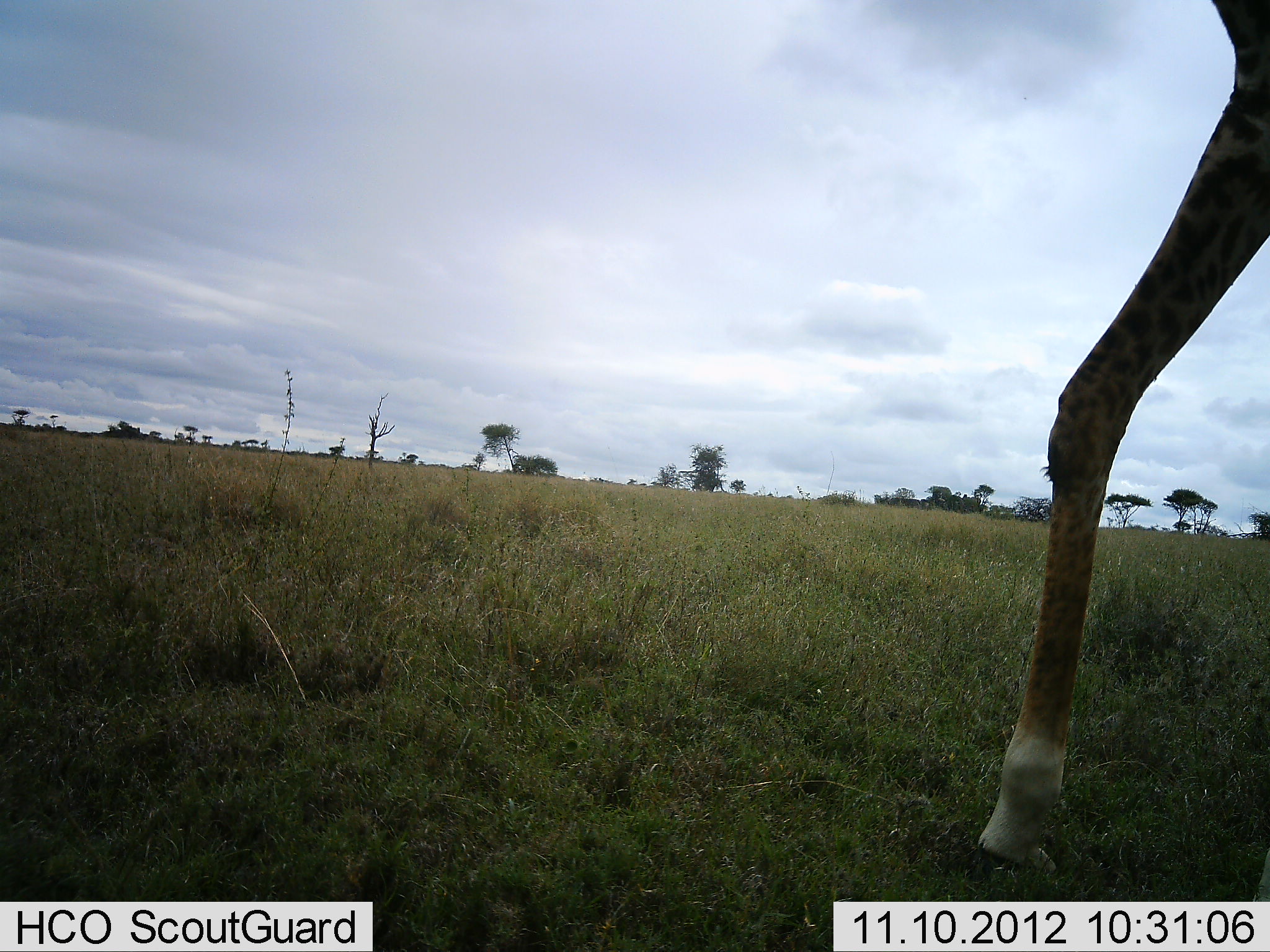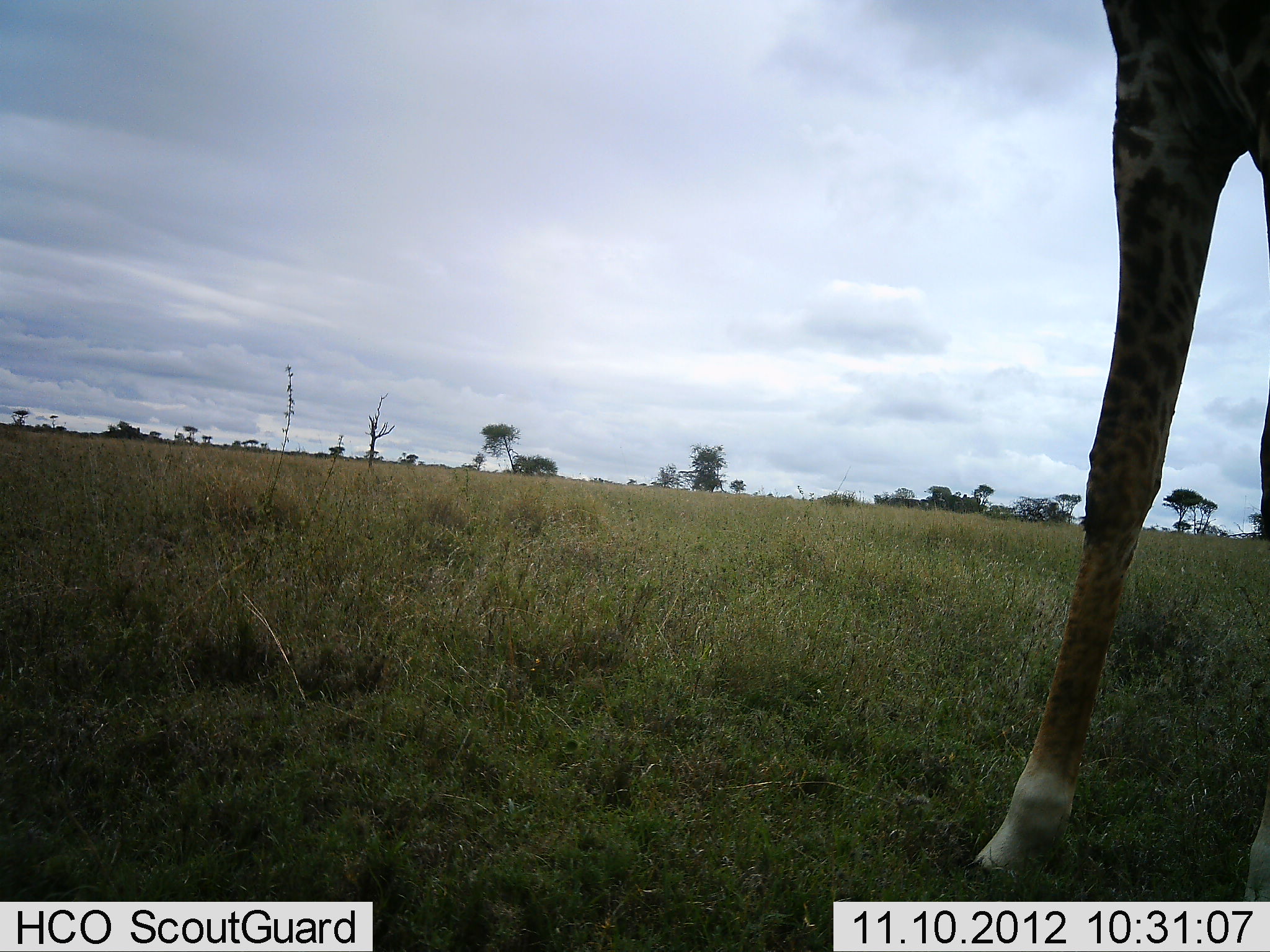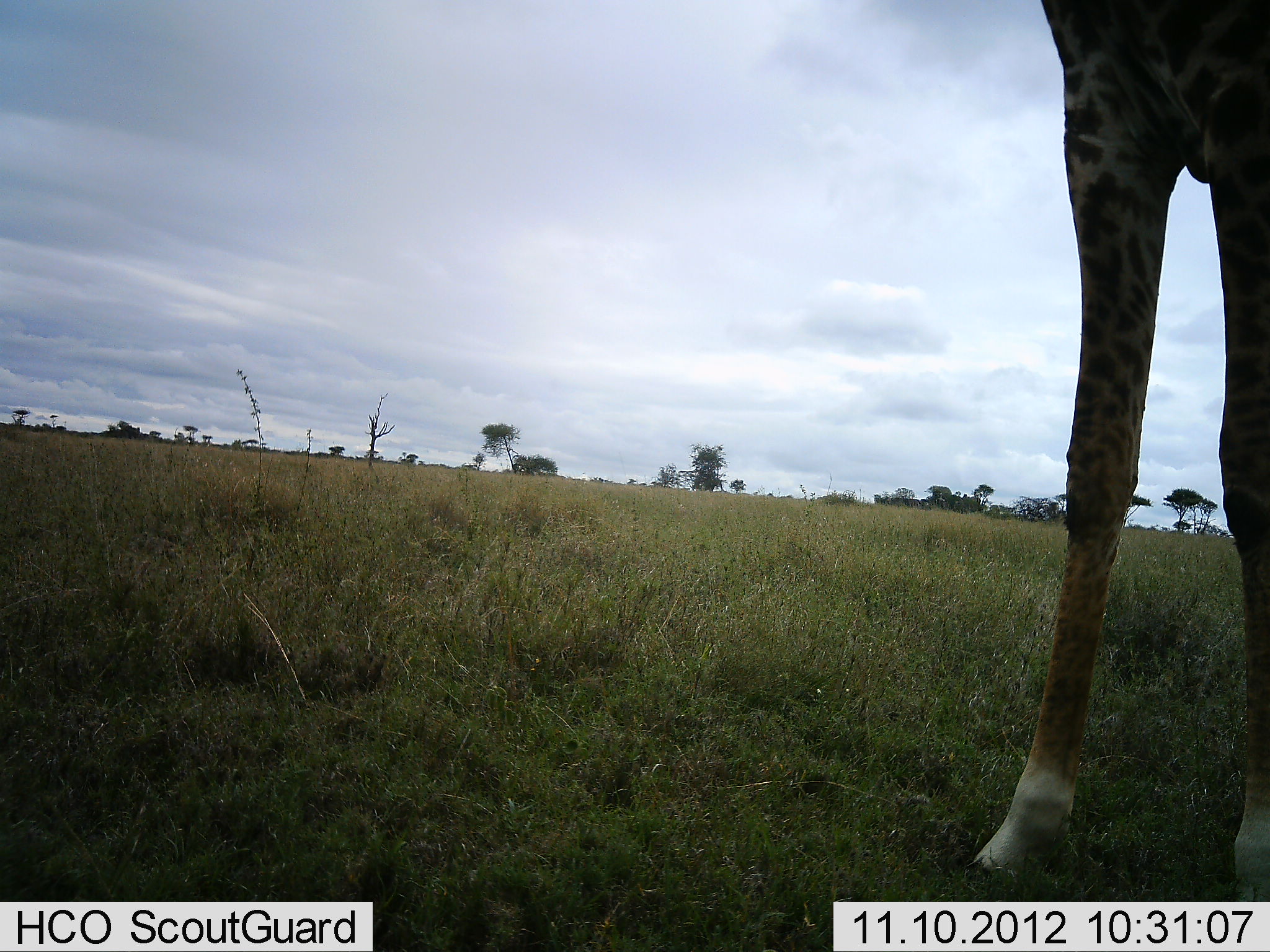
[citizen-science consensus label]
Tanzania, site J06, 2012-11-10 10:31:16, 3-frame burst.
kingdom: Animalia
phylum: Chordata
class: Mammalia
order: Artiodactyla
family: Giraffidae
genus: Giraffa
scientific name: Giraffa camelopardalis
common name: giraffe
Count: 1.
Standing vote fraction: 70%.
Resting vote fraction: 0%.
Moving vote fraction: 30%.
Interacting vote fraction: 0%.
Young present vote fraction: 0%.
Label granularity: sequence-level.